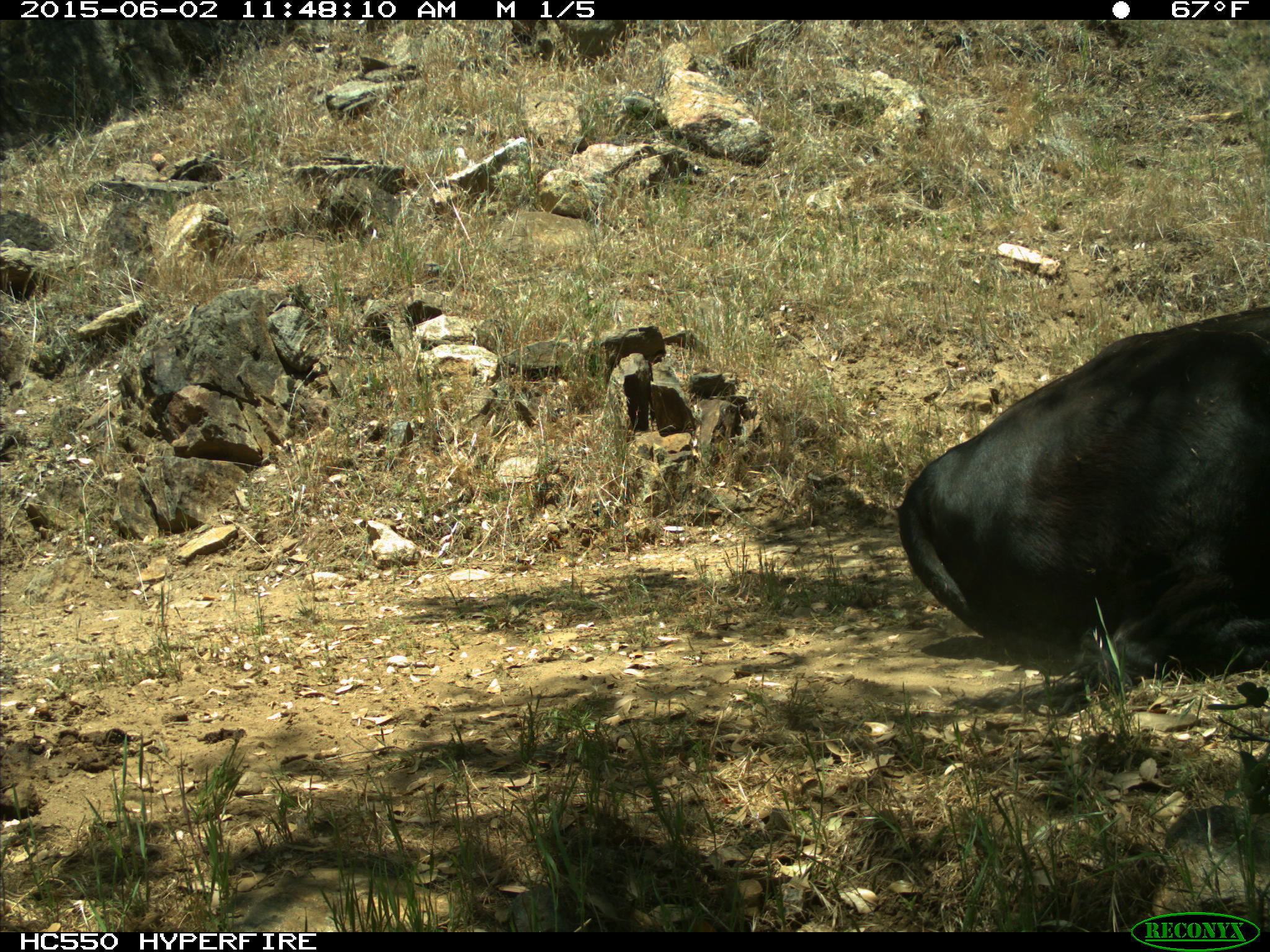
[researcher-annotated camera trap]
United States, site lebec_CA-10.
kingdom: Animalia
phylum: Chordata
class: Mammalia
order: Artiodactyla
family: Bovidae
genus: Bos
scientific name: Bos taurus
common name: domestic cow